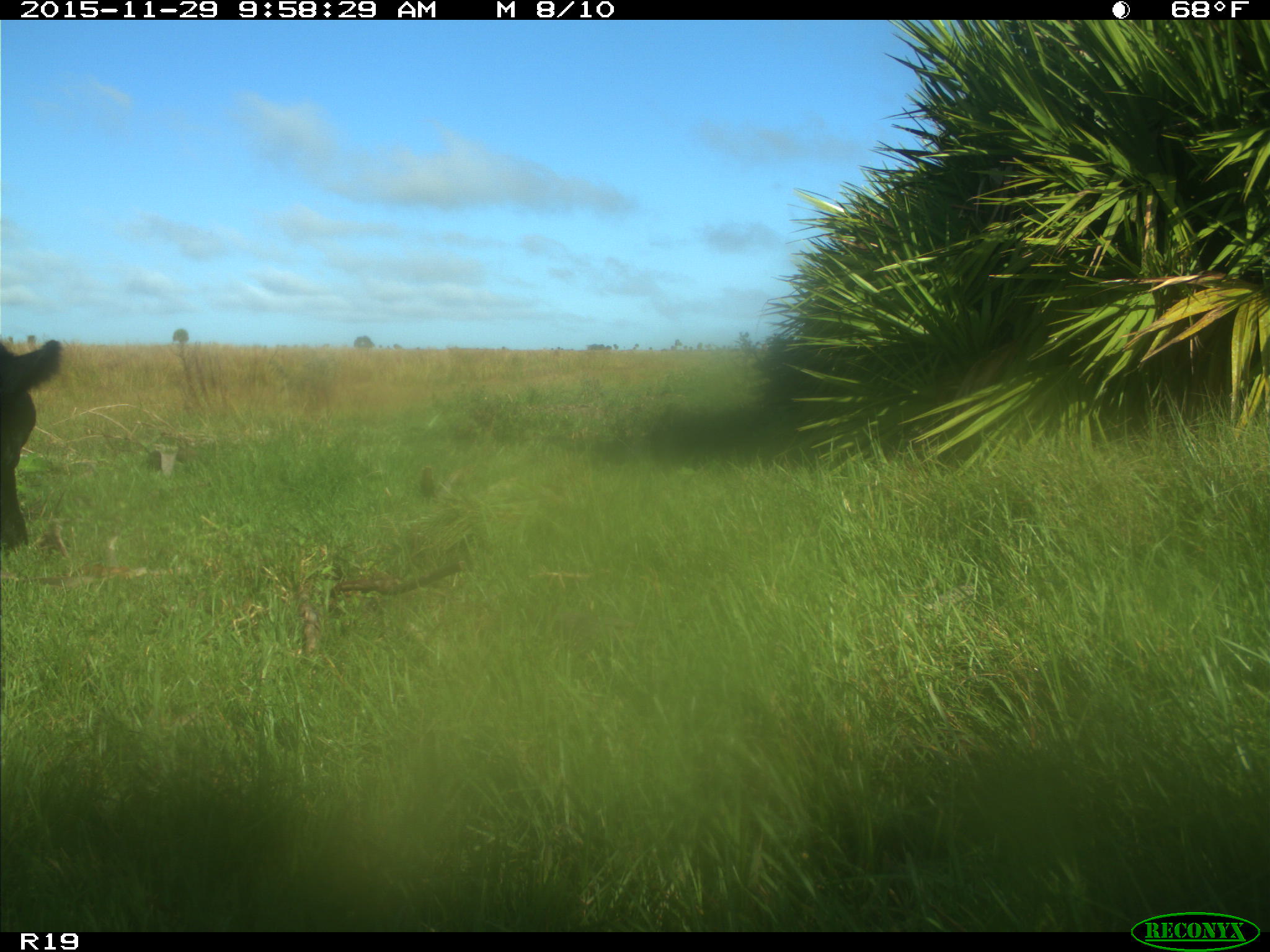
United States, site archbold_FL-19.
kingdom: Animalia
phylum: Chordata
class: Mammalia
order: Artiodactyla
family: Bovidae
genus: Bos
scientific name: Bos taurus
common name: domestic cow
Bos taurus (domestic cow).